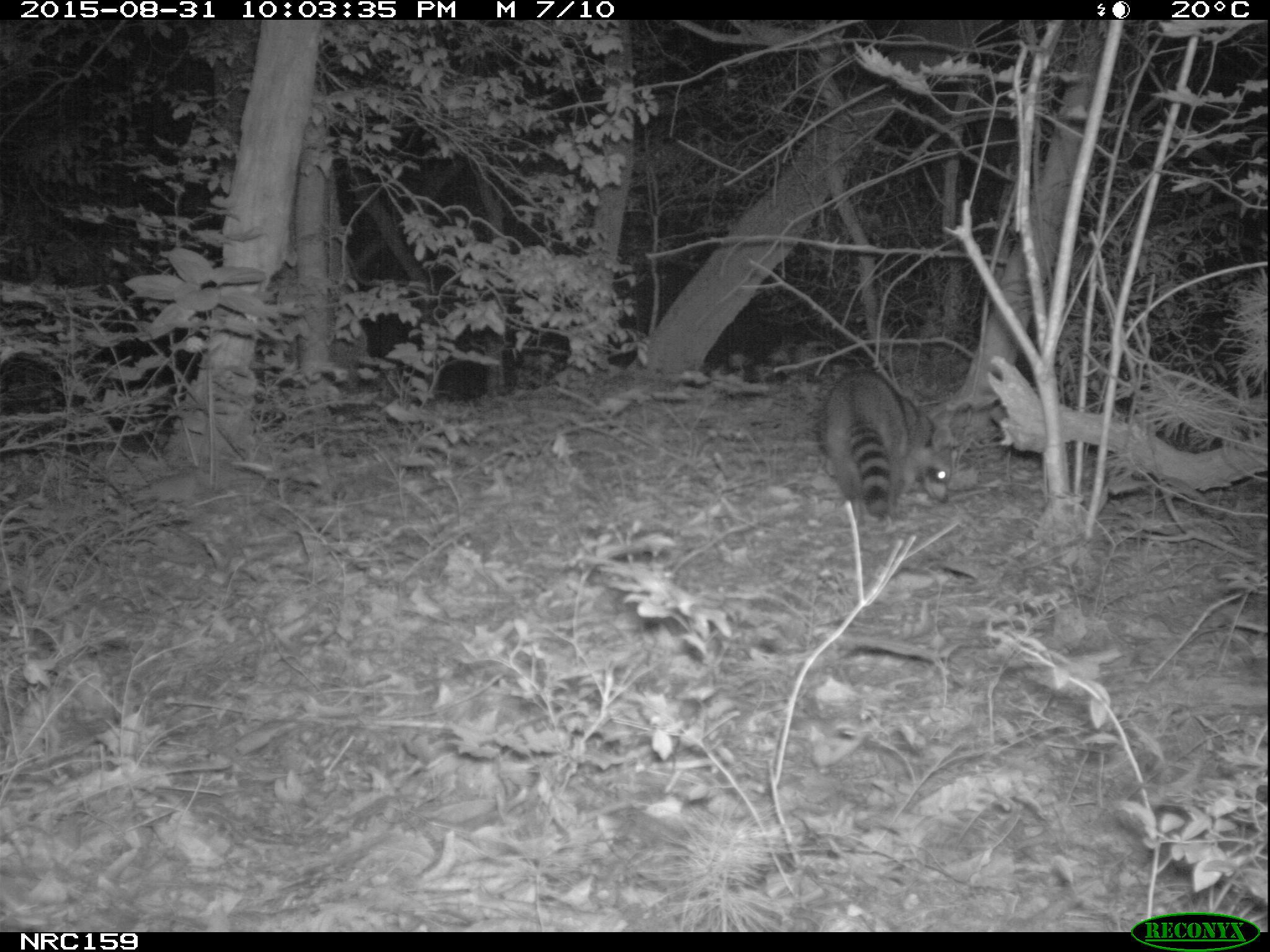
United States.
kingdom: Animalia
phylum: Chordata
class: Mammalia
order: Carnivora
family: Procyonidae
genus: Procyon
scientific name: Procyon lotor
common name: northern raccoon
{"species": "Northern Raccoon (Procyon lotor)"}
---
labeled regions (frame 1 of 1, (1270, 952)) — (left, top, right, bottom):
Northern Raccoon: (803, 361, 971, 526)